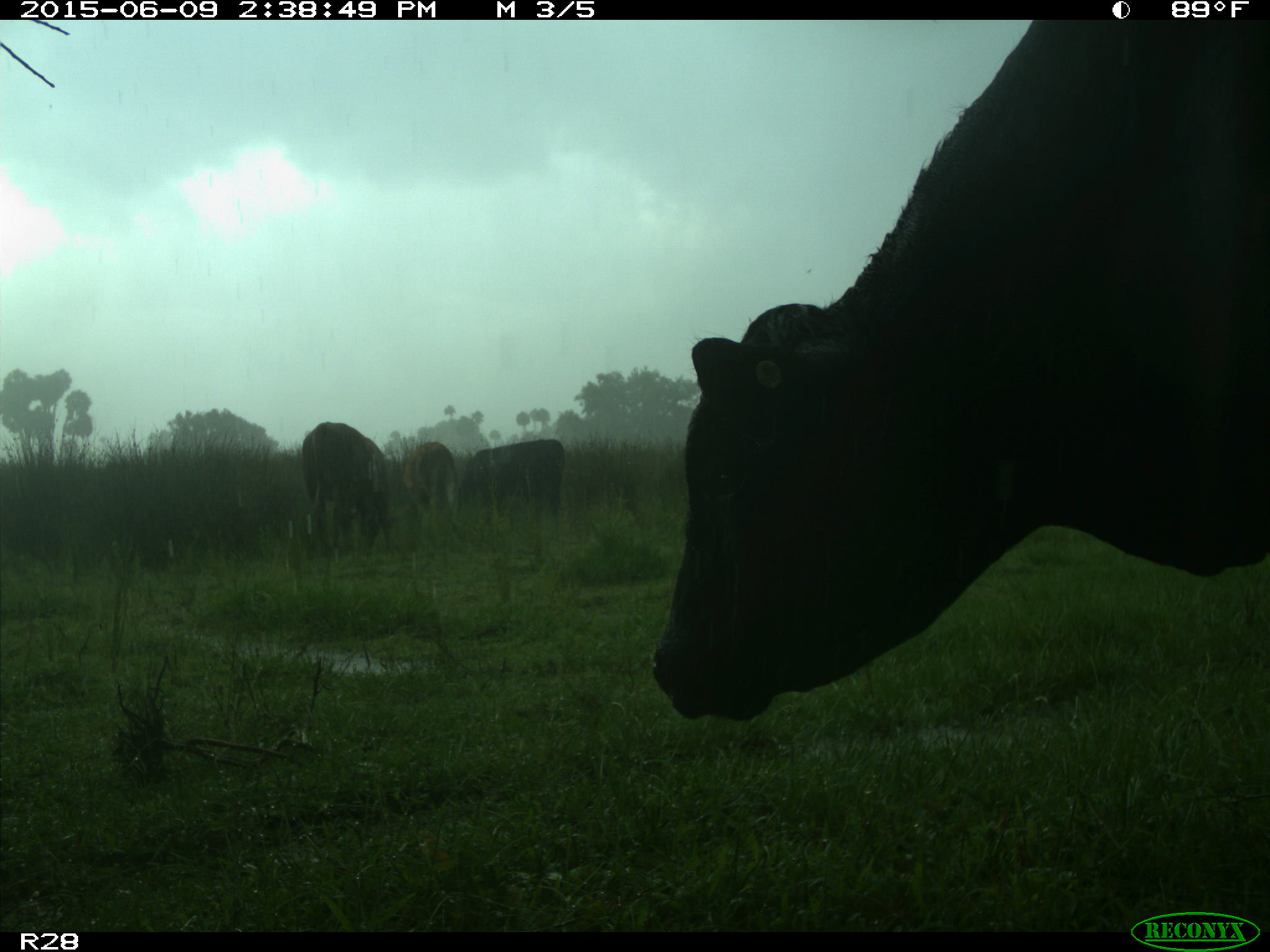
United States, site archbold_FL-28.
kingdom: Animalia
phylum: Chordata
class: Mammalia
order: Artiodactyla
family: Bovidae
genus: Bos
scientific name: Bos taurus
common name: domestic cow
Bos taurus (domestic cow).